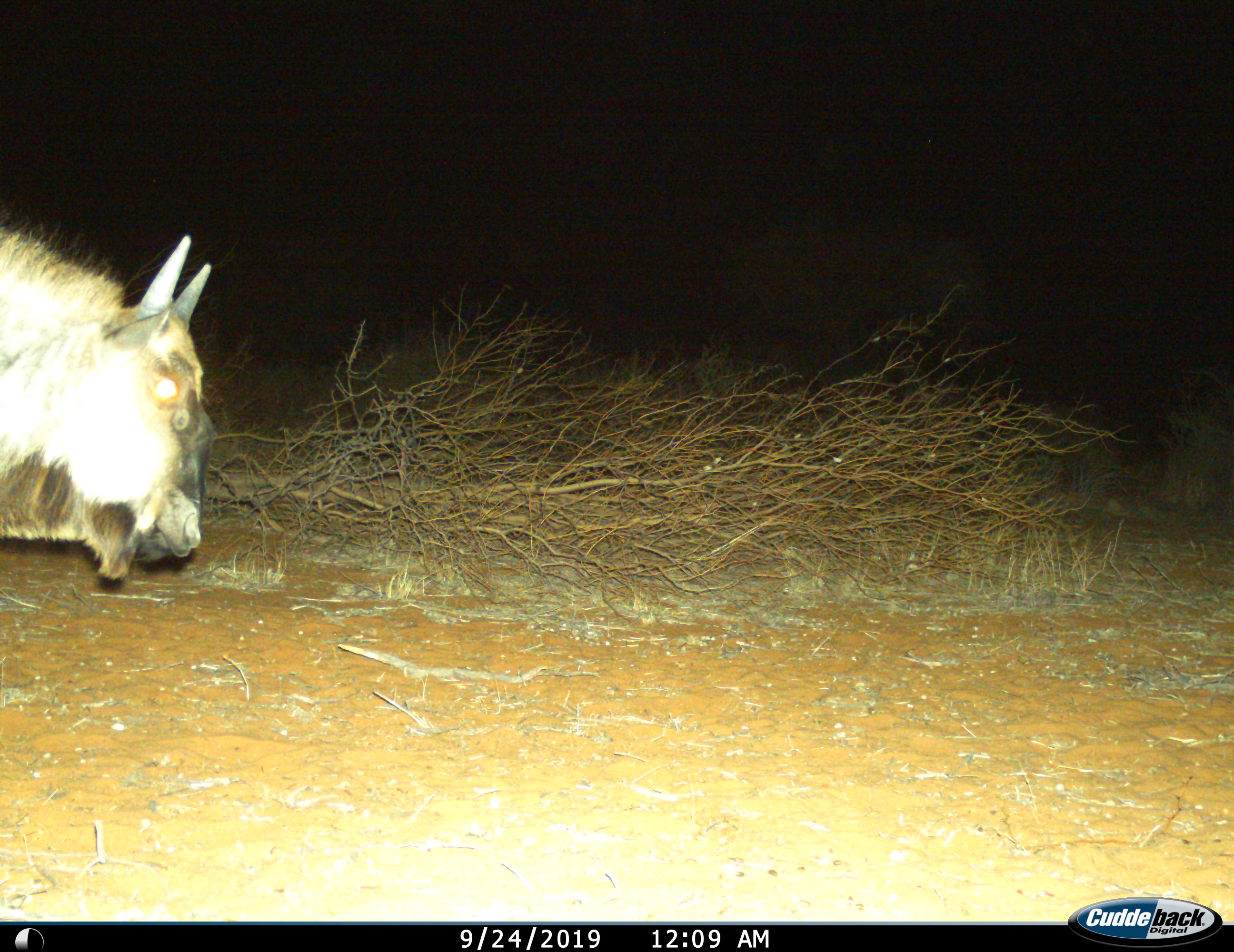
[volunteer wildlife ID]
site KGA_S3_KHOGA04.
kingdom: Animalia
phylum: Chordata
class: Mammalia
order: Artiodactyla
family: Bovidae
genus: Connochaetes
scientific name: Connochaetes taurinus taurinus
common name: blue wildebeest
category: wildebeestblue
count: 1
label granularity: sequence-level